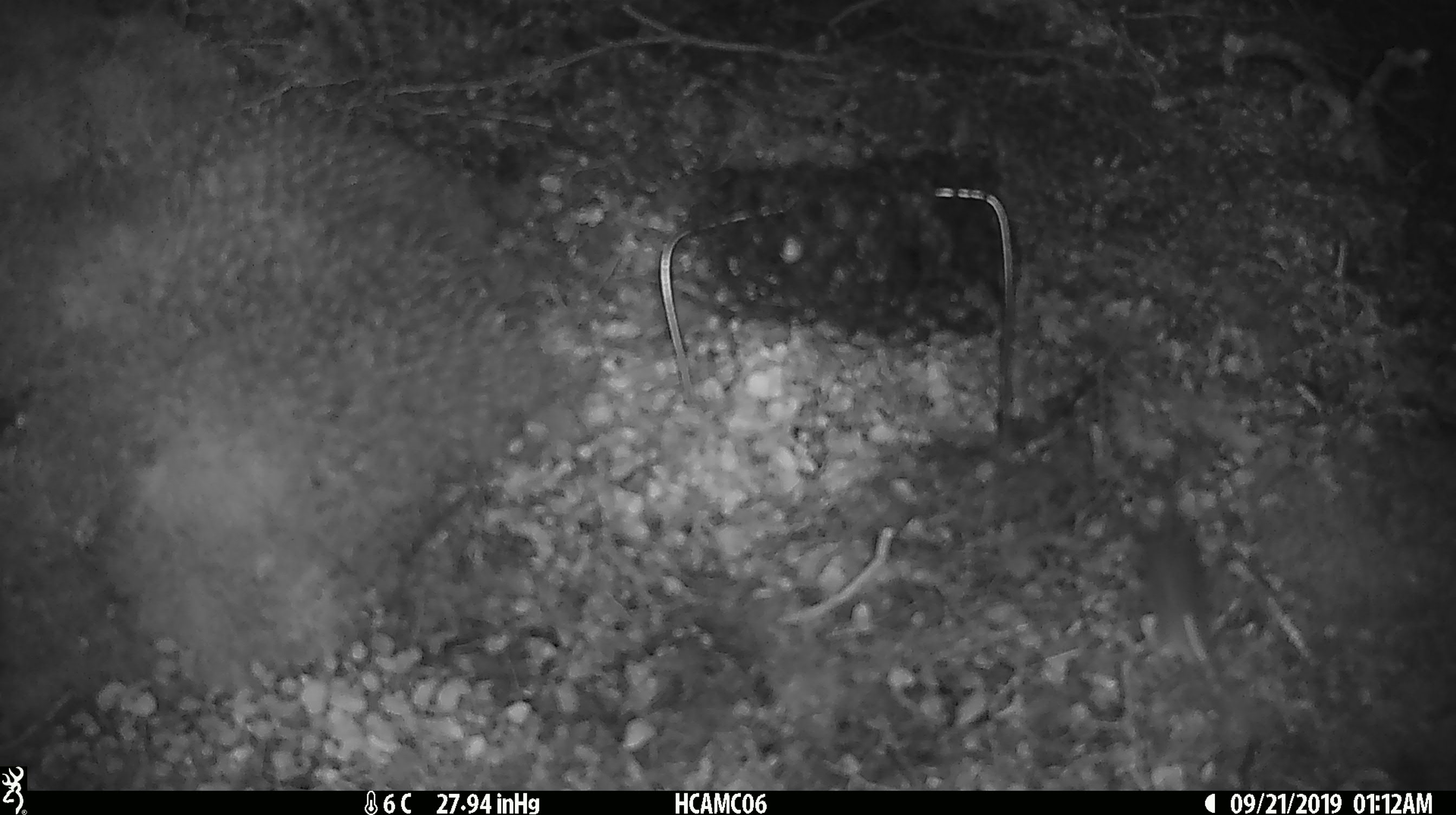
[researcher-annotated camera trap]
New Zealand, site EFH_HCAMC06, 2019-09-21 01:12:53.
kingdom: Animalia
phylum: Chordata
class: Mammalia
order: Rodentia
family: Muridae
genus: Mus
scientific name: Mus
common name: mouse